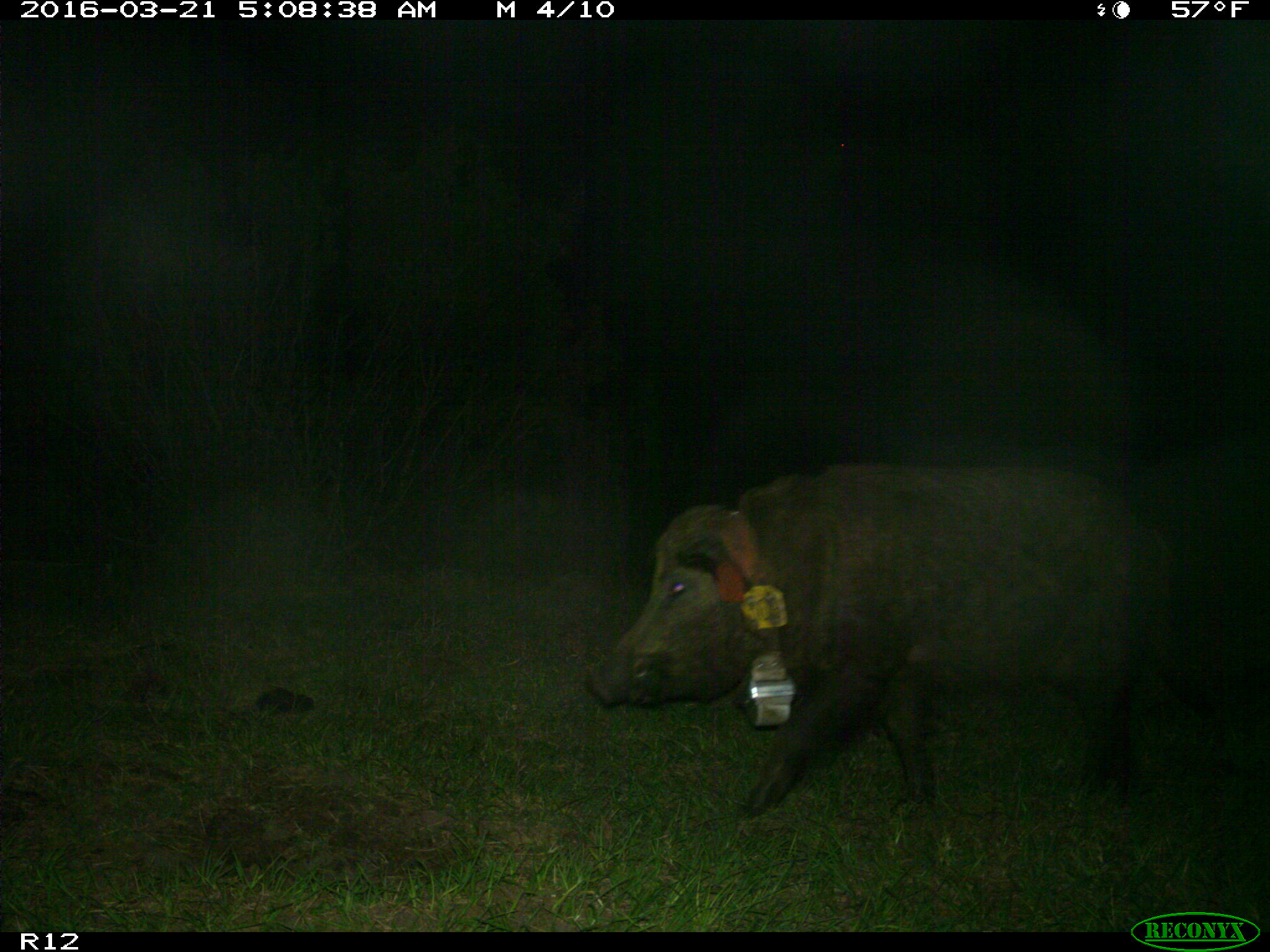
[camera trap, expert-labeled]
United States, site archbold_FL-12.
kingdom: Animalia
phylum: Chordata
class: Mammalia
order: Artiodactyla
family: Suidae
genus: Sus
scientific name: Sus scrofa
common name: wild boar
Sus scrofa (wild boar).